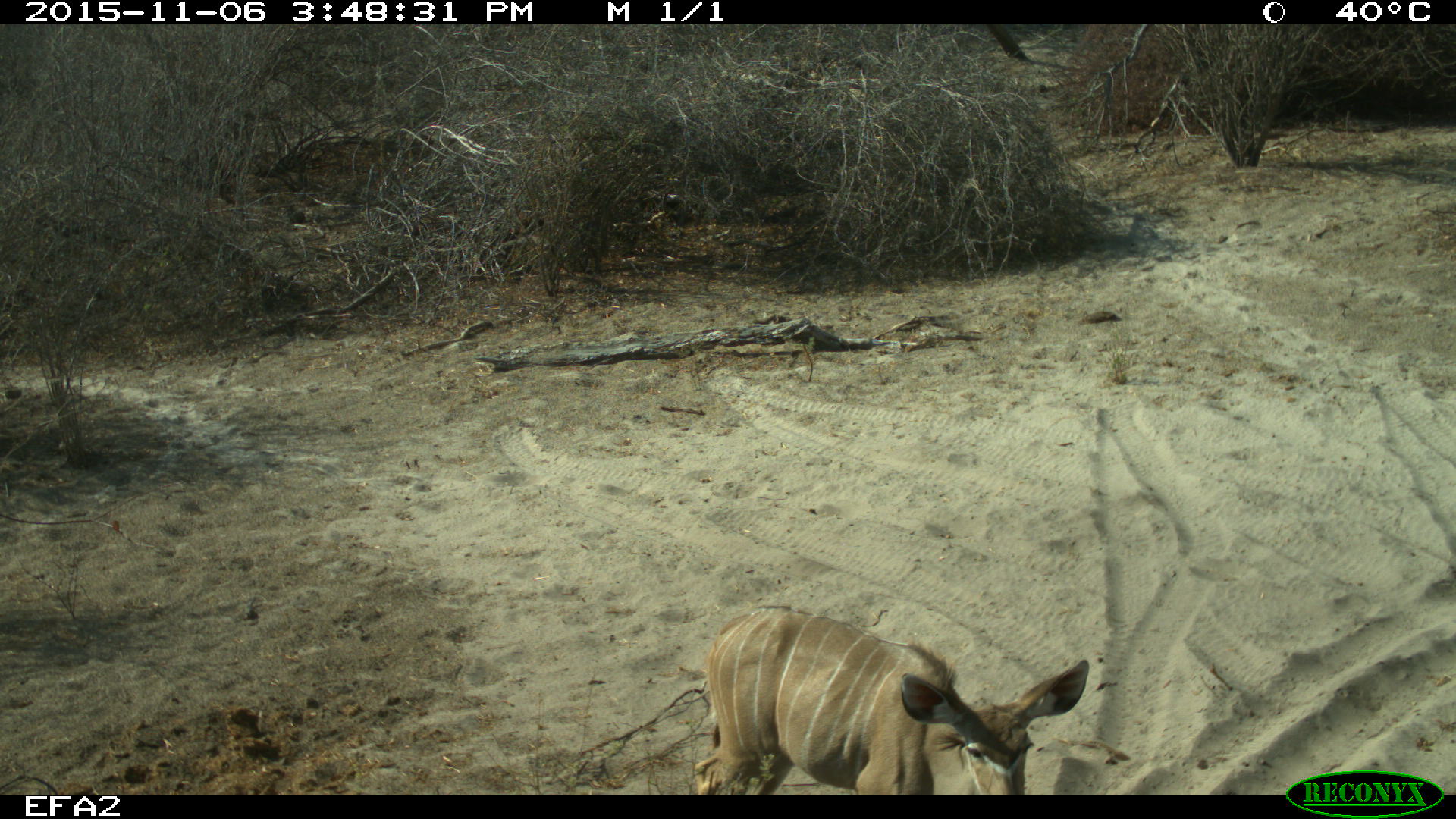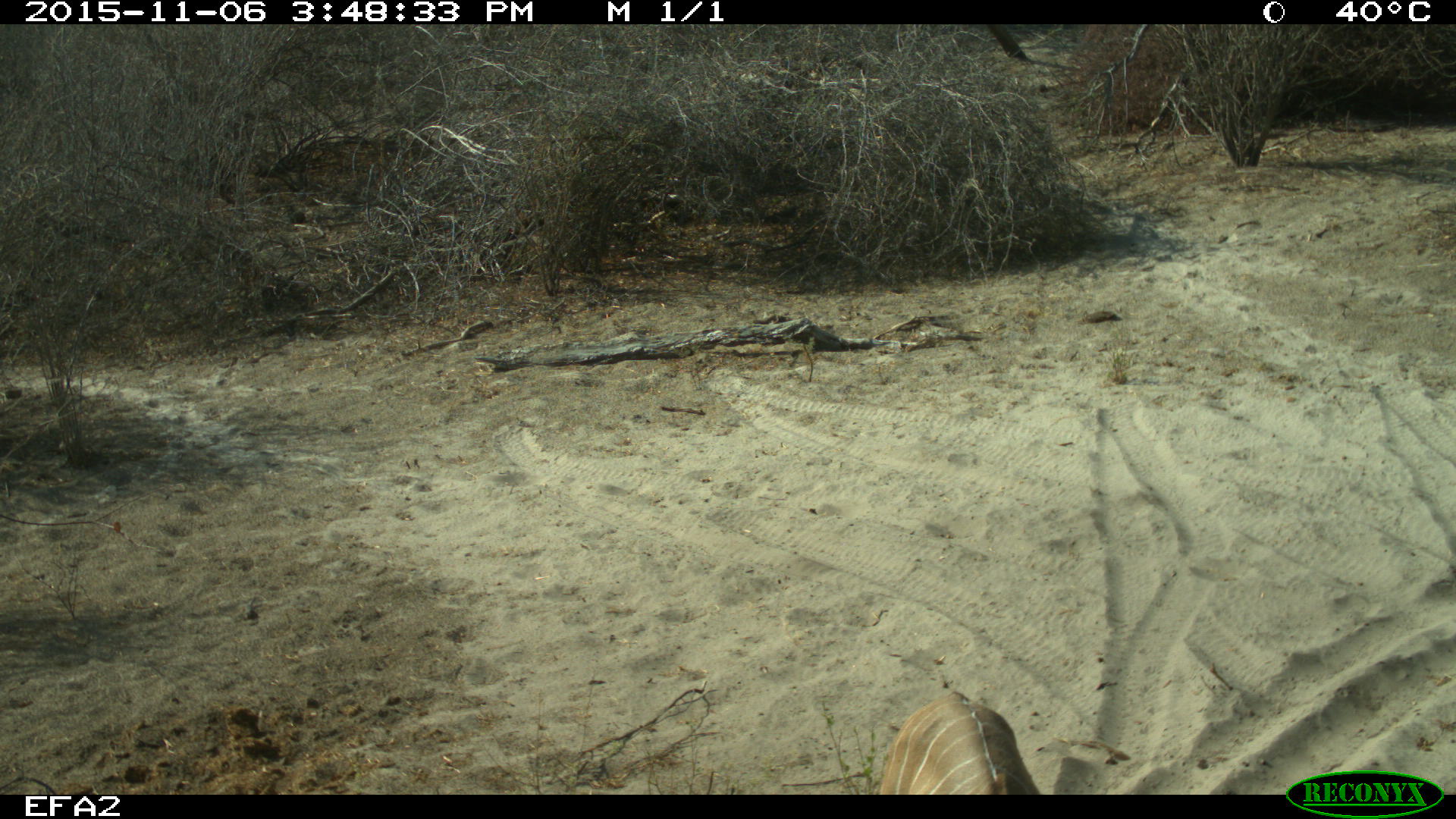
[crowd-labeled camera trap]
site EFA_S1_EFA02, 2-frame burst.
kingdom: Animalia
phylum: Chordata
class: Mammalia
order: Artiodactyla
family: Bovidae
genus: Aepyceros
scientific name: Aepyceros melampus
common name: impala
Impala (Aepyceros melampus), count 1. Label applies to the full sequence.